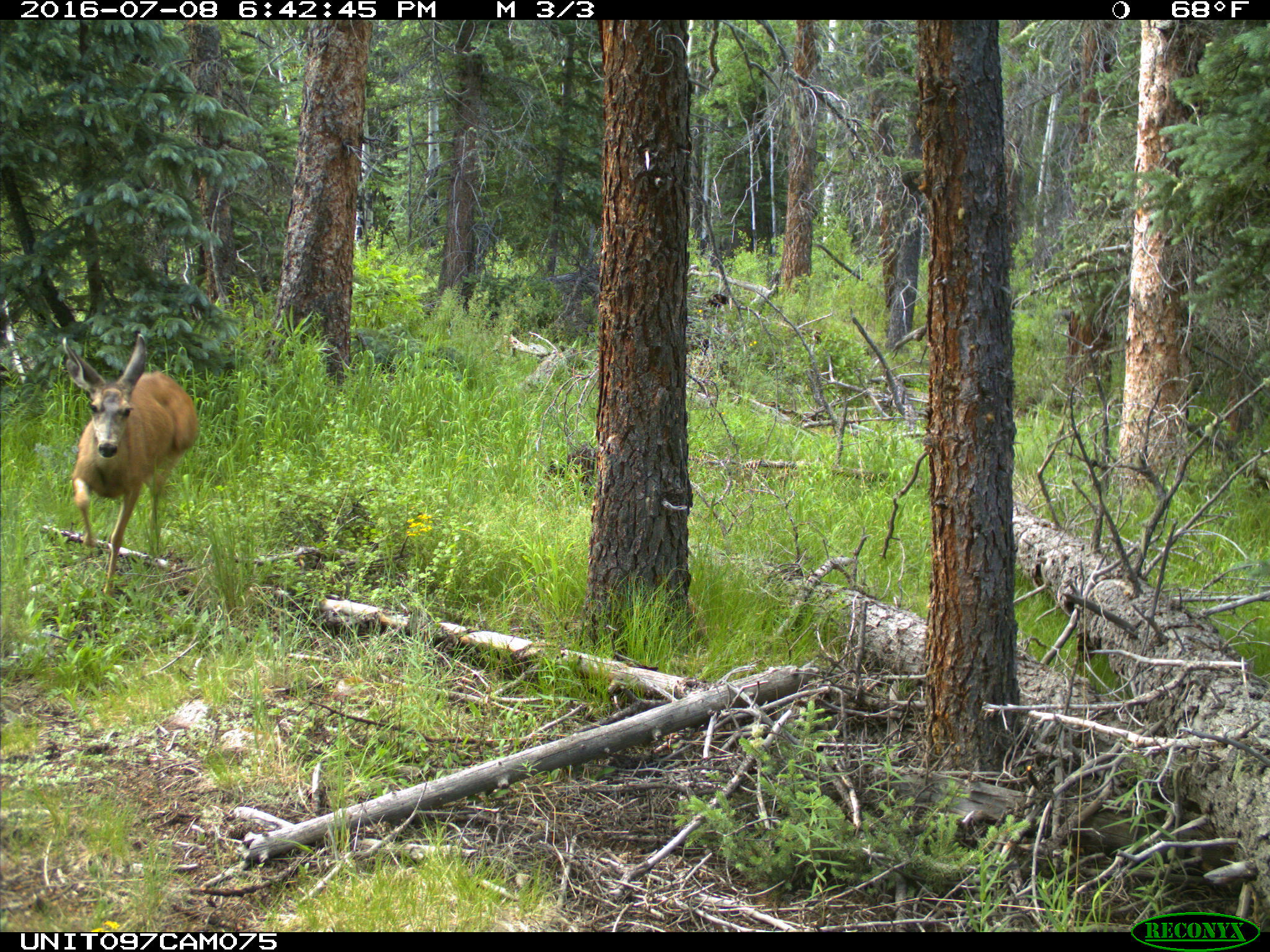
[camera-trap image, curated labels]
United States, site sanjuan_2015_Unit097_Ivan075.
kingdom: Animalia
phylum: Chordata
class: Mammalia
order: Artiodactyla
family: Cervidae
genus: Odocoileus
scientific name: Odocoileus hemionus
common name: mule deer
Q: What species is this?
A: Odocoileus hemionus (mule deer).